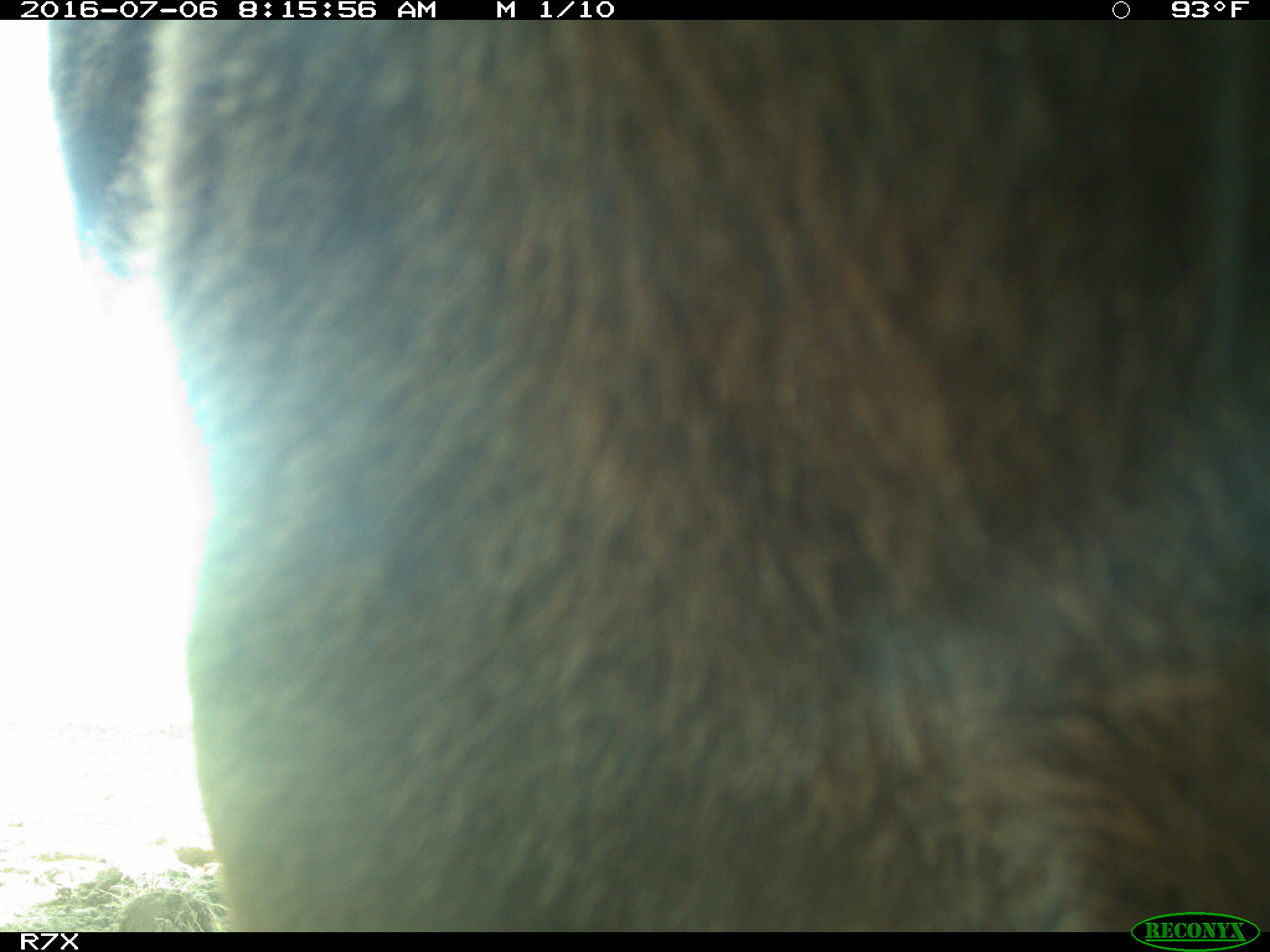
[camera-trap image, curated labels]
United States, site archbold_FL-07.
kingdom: Animalia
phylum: Chordata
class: Mammalia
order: Artiodactyla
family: Bovidae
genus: Bos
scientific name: Bos taurus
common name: domestic cow